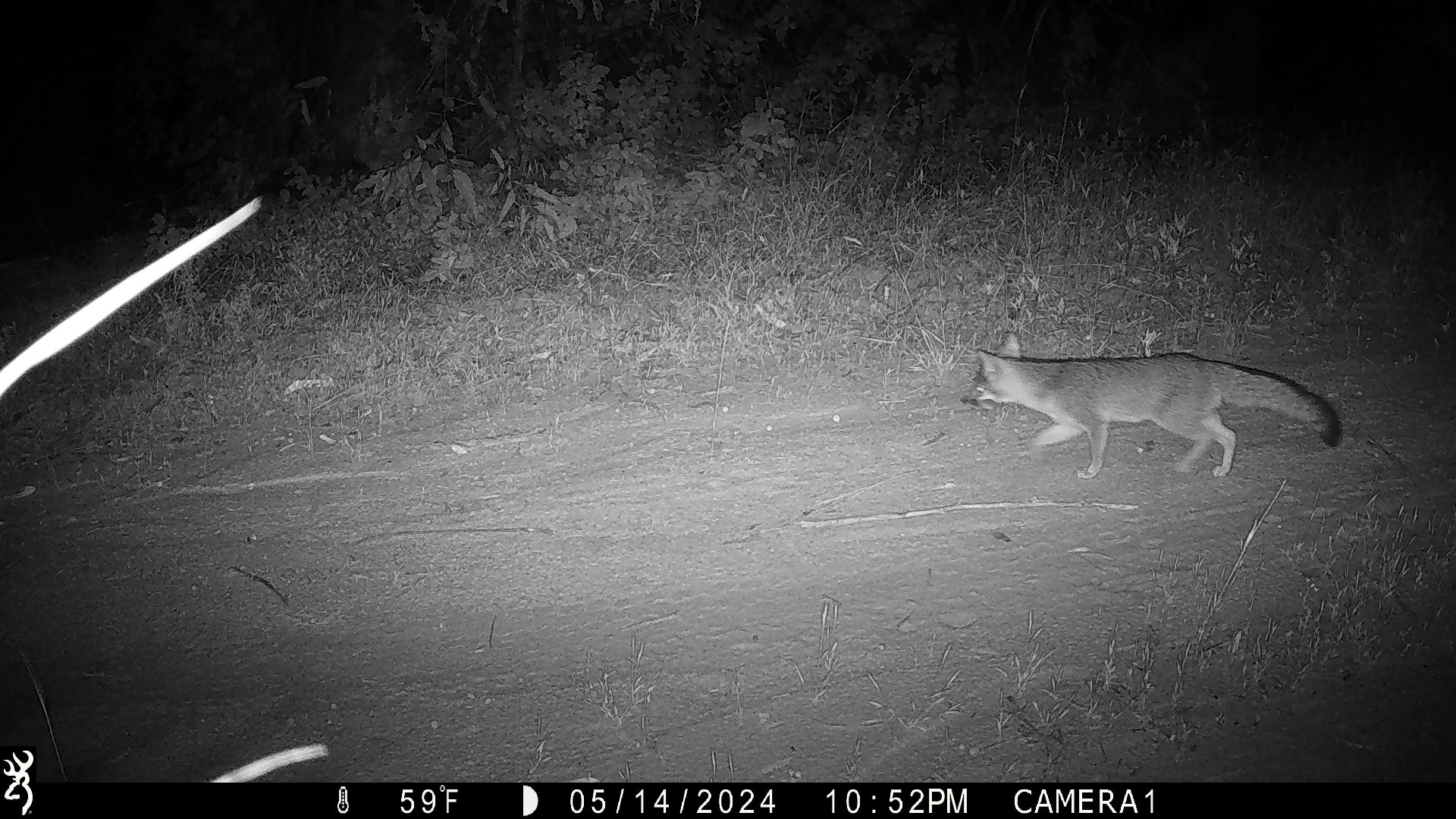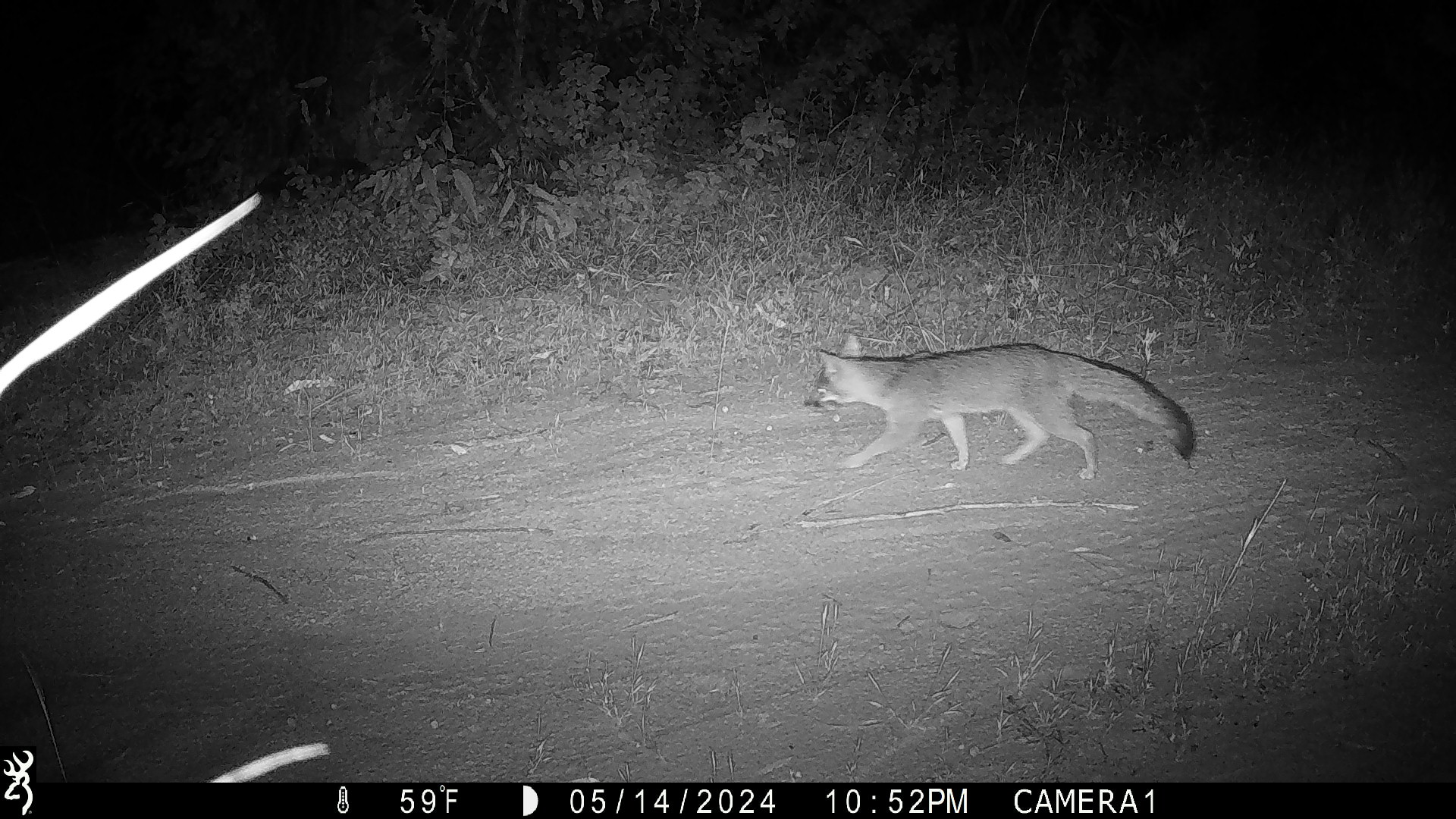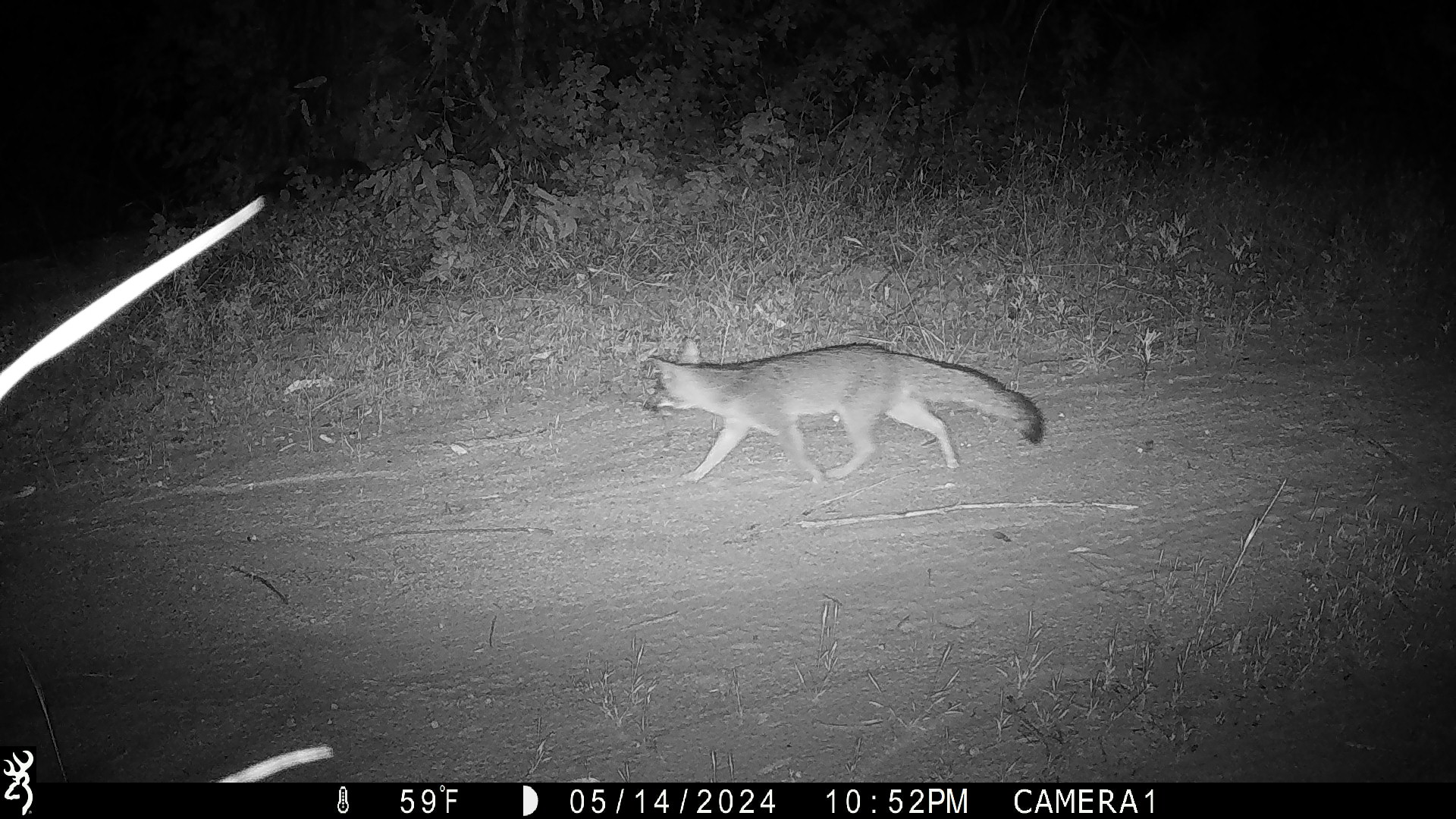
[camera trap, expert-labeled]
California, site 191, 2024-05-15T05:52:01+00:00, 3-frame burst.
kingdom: Animalia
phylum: Chordata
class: Mammalia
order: Carnivora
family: Canidae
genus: Urocyon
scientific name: Urocyon cinereoargenteus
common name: gray fox